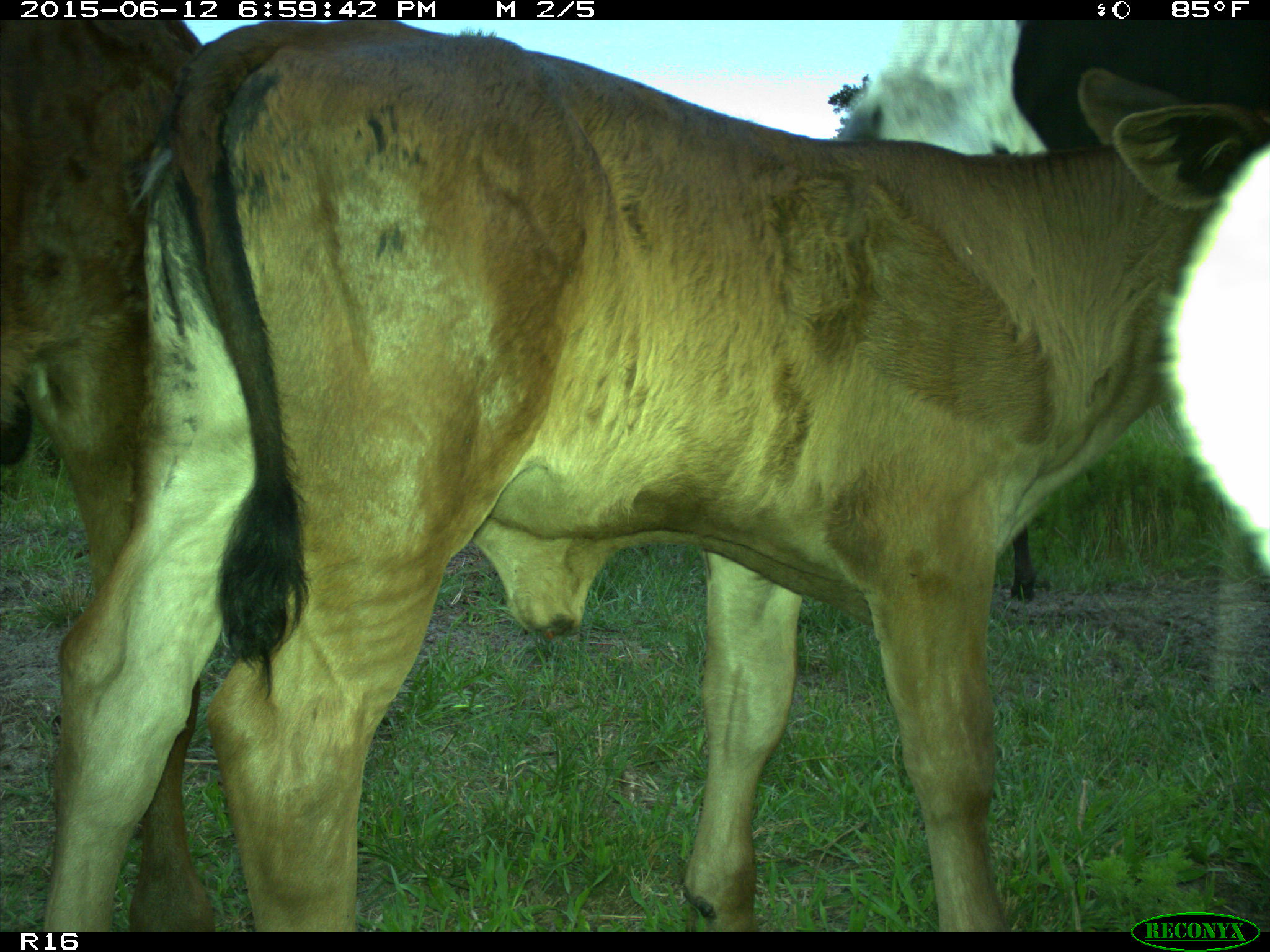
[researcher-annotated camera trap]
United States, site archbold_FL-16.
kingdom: Animalia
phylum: Chordata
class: Mammalia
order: Artiodactyla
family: Bovidae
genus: Bos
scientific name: Bos taurus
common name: domestic cow